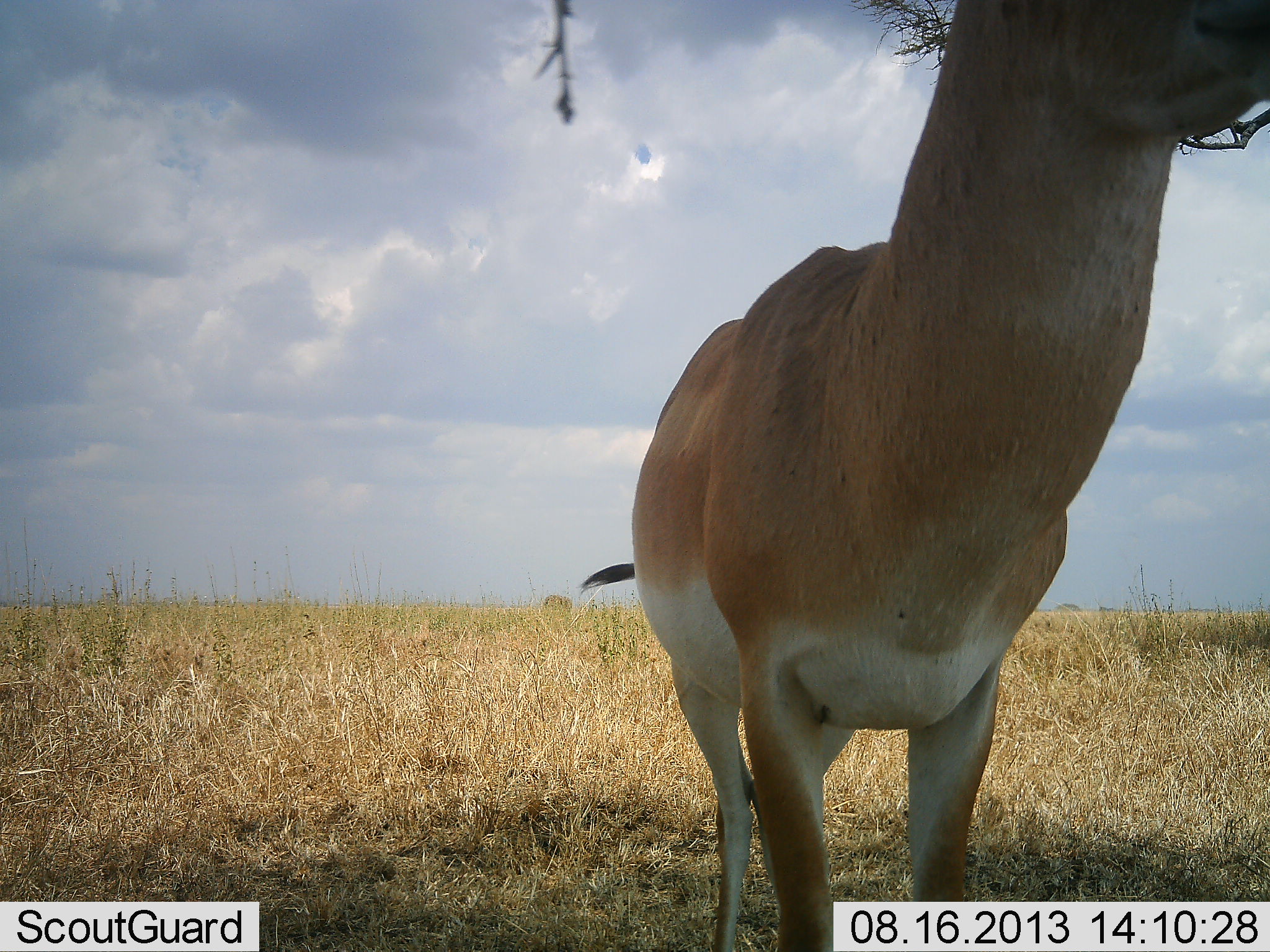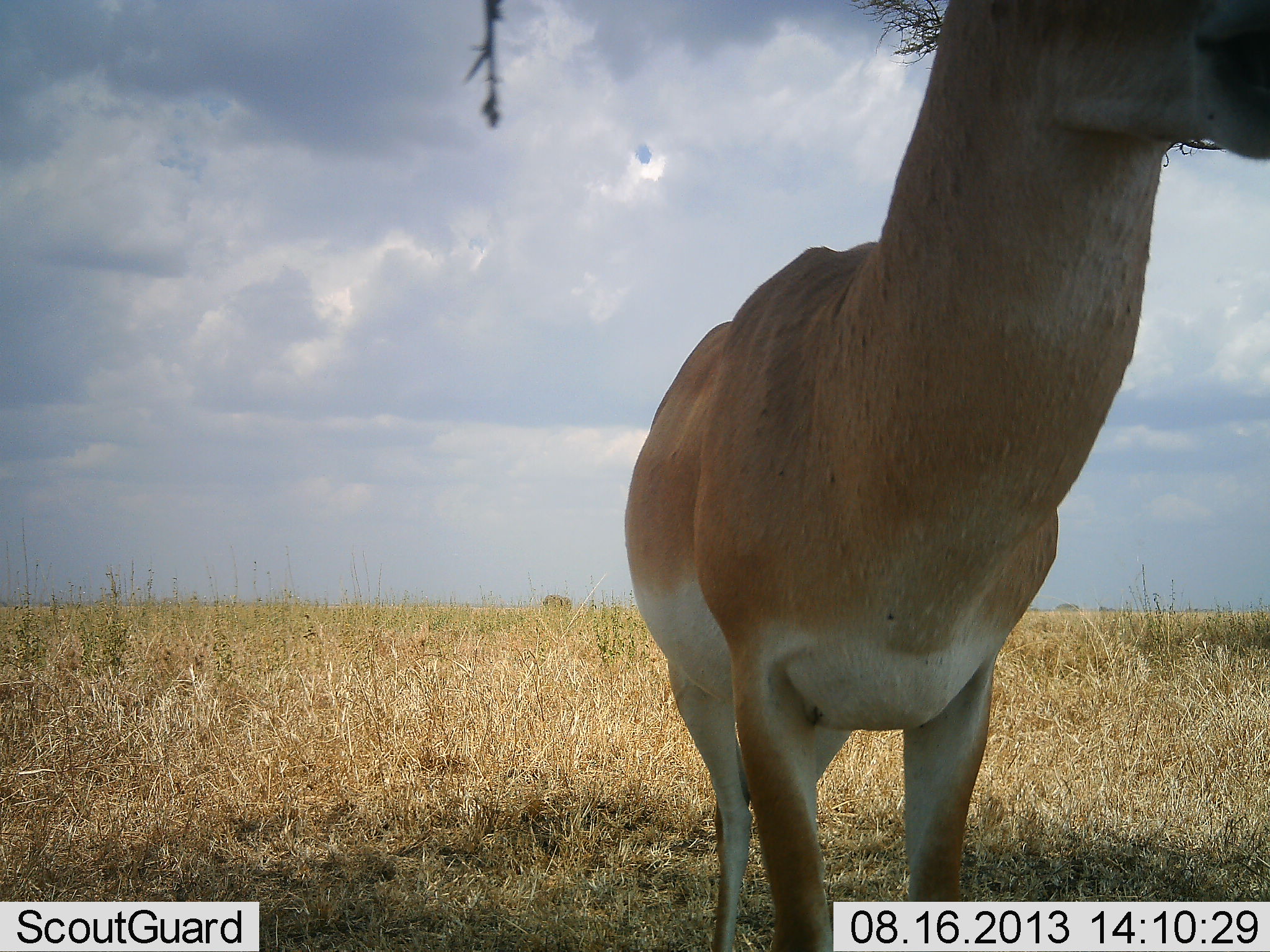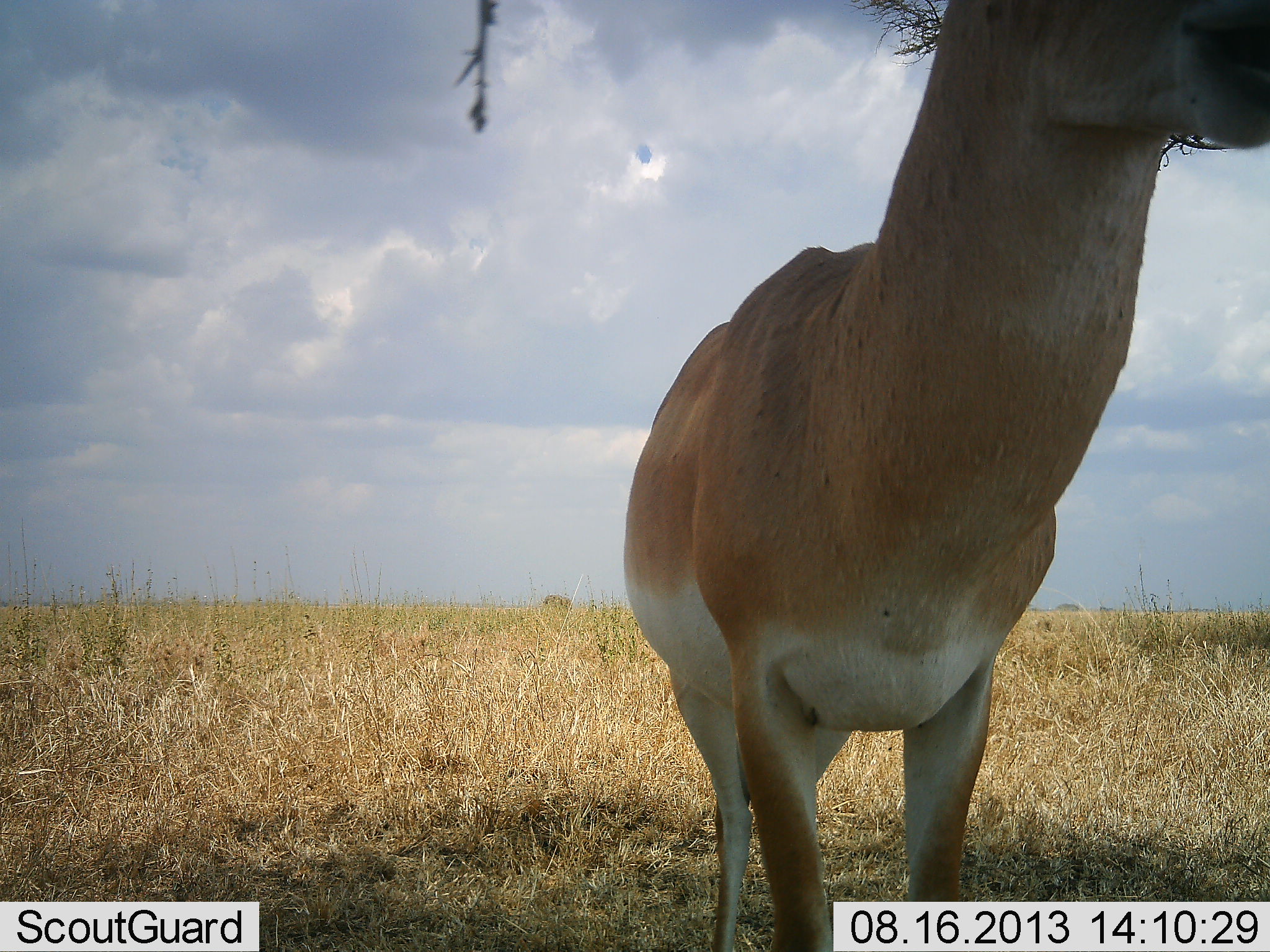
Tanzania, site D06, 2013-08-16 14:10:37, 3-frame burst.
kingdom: Animalia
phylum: Chordata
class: Mammalia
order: Artiodactyla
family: Bovidae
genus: Nanger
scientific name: Nanger granti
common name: grant's gazelle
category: gazellegrants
Gazellegrants (grant's gazelle) (Nanger granti), count 1. Behavior (volunteer vote fractions): standing 100%, resting 0%, moving 0%, interacting 0%. Young present (vote fraction): 0%. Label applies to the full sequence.